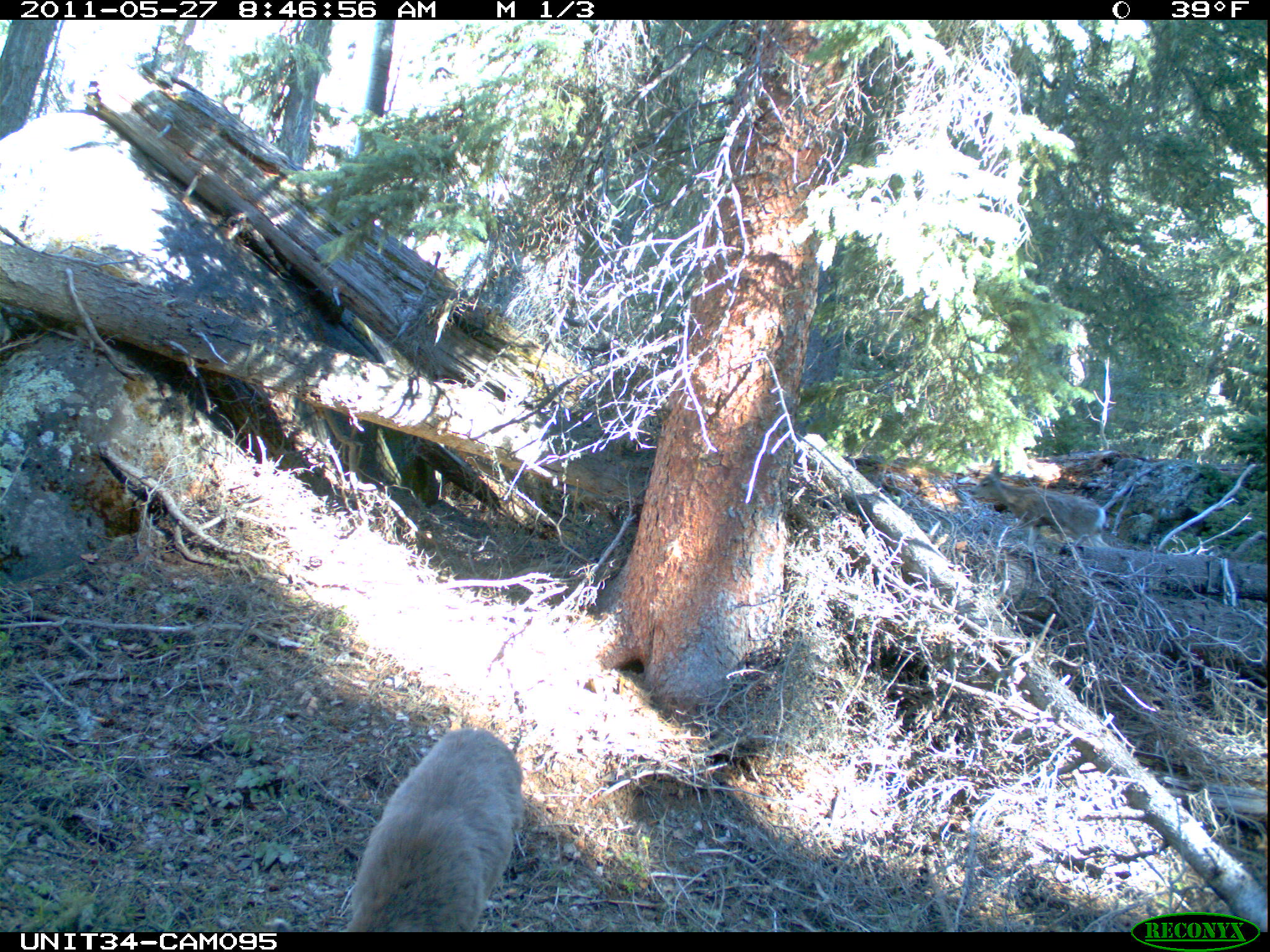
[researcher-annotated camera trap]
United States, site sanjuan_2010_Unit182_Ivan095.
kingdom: Animalia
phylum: Chordata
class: Mammalia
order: Artiodactyla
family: Cervidae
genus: Odocoileus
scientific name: Odocoileus hemionus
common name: mule deer